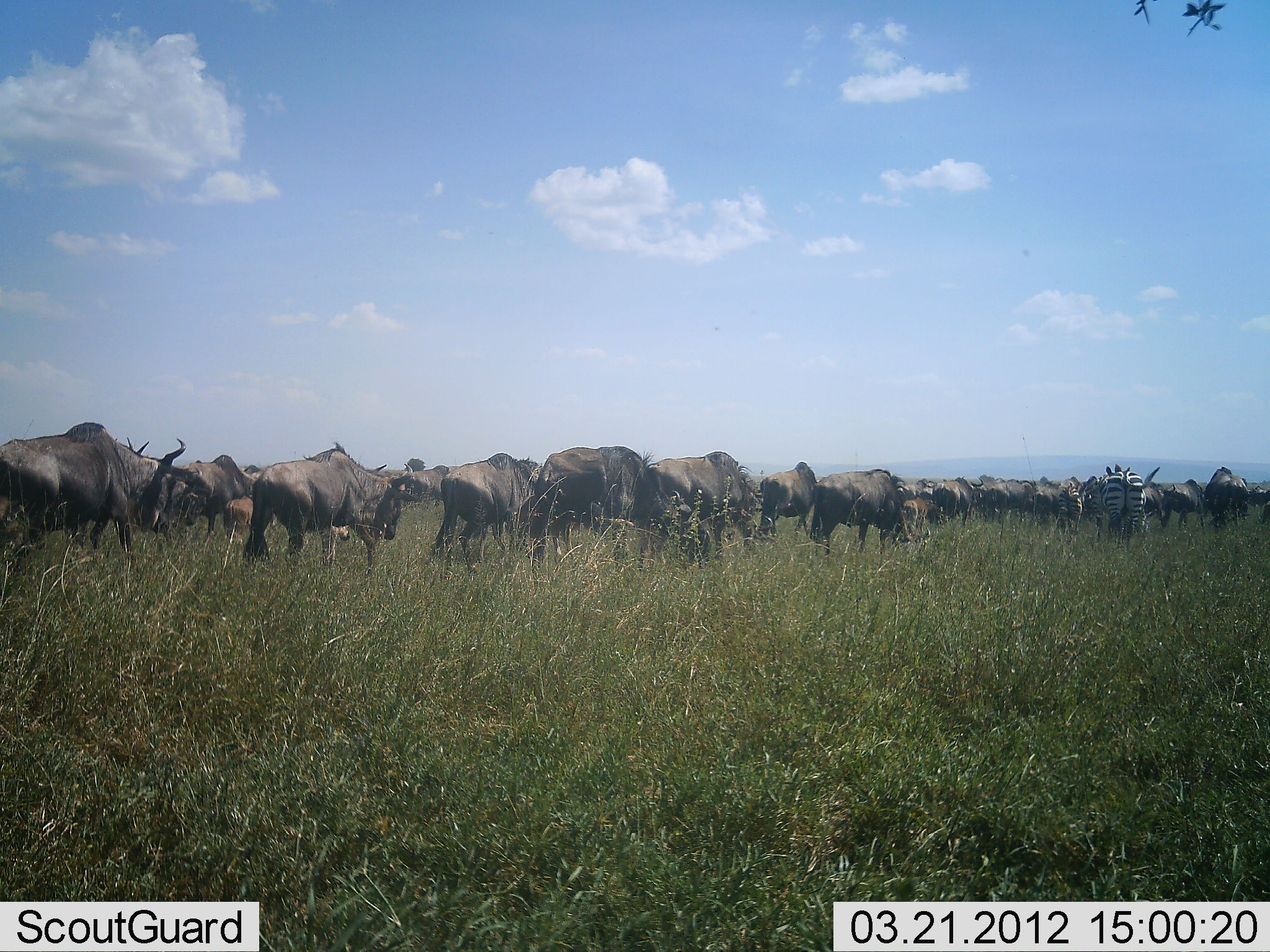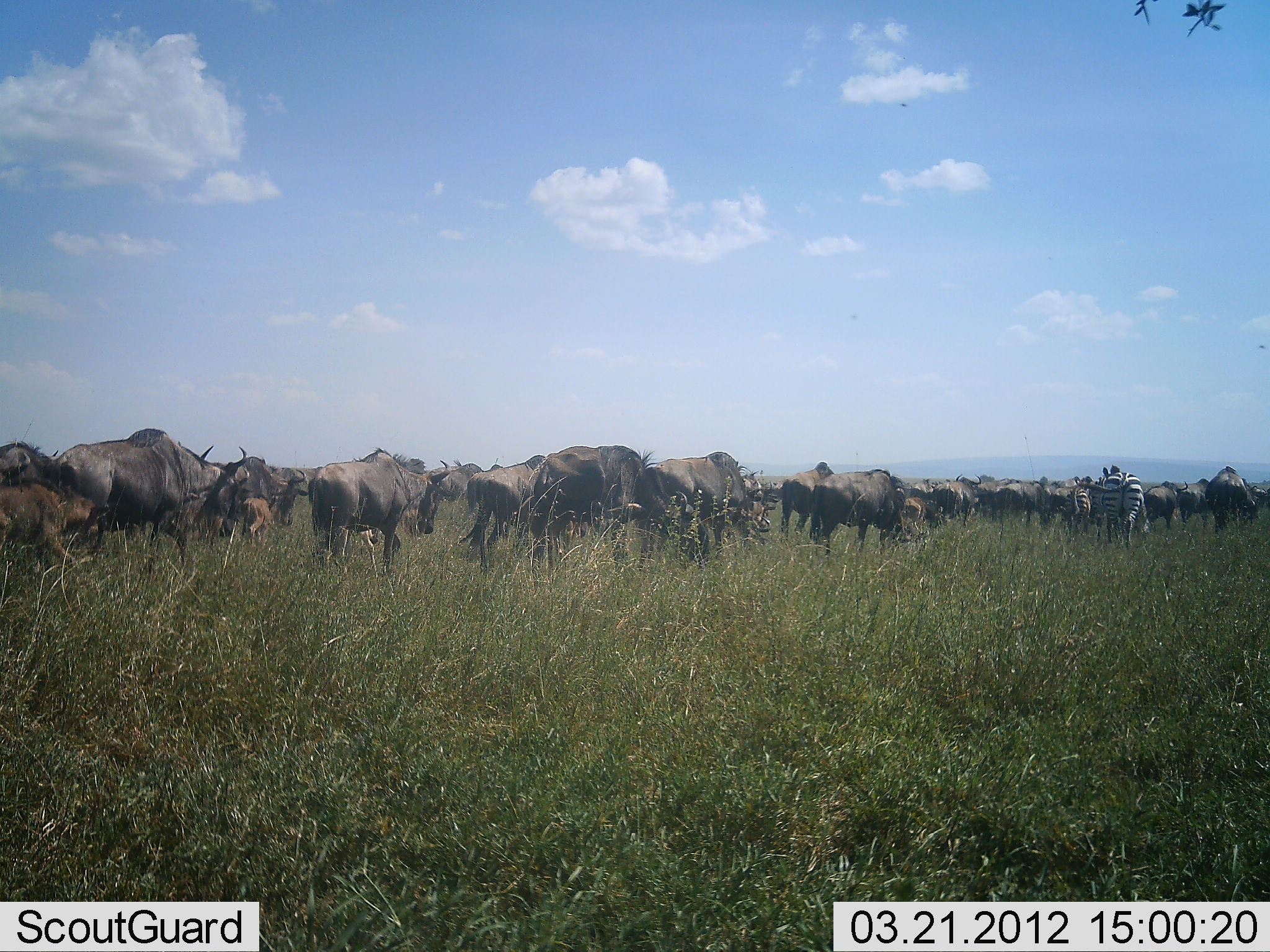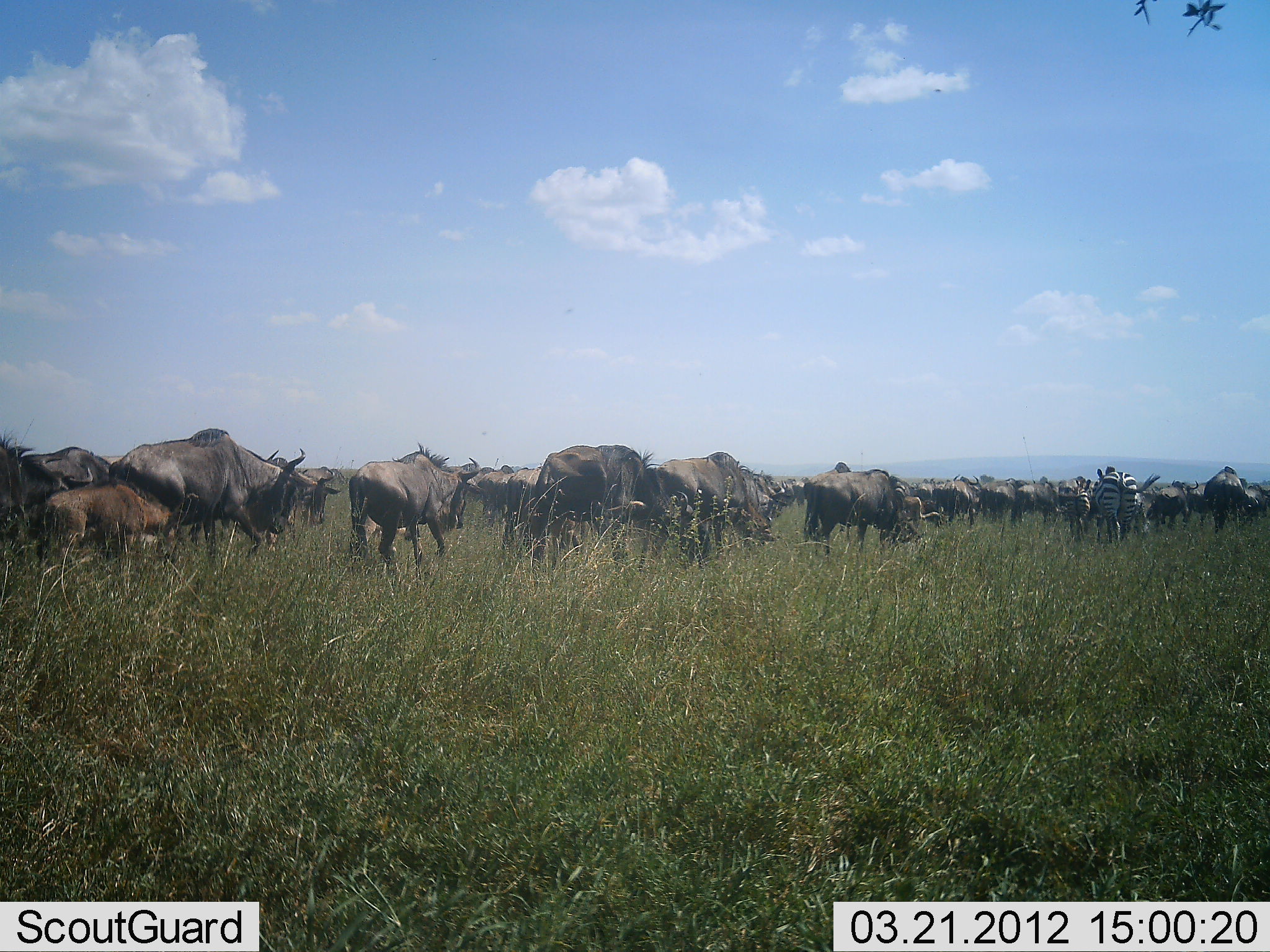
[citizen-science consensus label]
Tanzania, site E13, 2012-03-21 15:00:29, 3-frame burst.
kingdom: Animalia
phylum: Chordata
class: Mammalia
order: Artiodactyla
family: Bovidae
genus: Connochaetes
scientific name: Connochaetes taurinus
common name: blue wildebeest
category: wildebeest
Wildebeest (blue wildebeest) (Connochaetes taurinus), count 11-50. Behavior (volunteer vote fractions): standing 19%, resting 0%, moving 100%, interacting 0%. Young present (vote fraction): 41%. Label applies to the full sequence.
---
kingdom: Animalia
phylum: Chordata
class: Mammalia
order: Perissodactyla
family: Equidae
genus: Equus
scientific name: Equus quagga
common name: plains zebra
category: zebra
Zebra (plains zebra) (Equus quagga), count 2. Behavior (volunteer vote fractions): standing 50%, resting 0%, moving 50%, interacting 0%. Young present (vote fraction): 8%. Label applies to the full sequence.